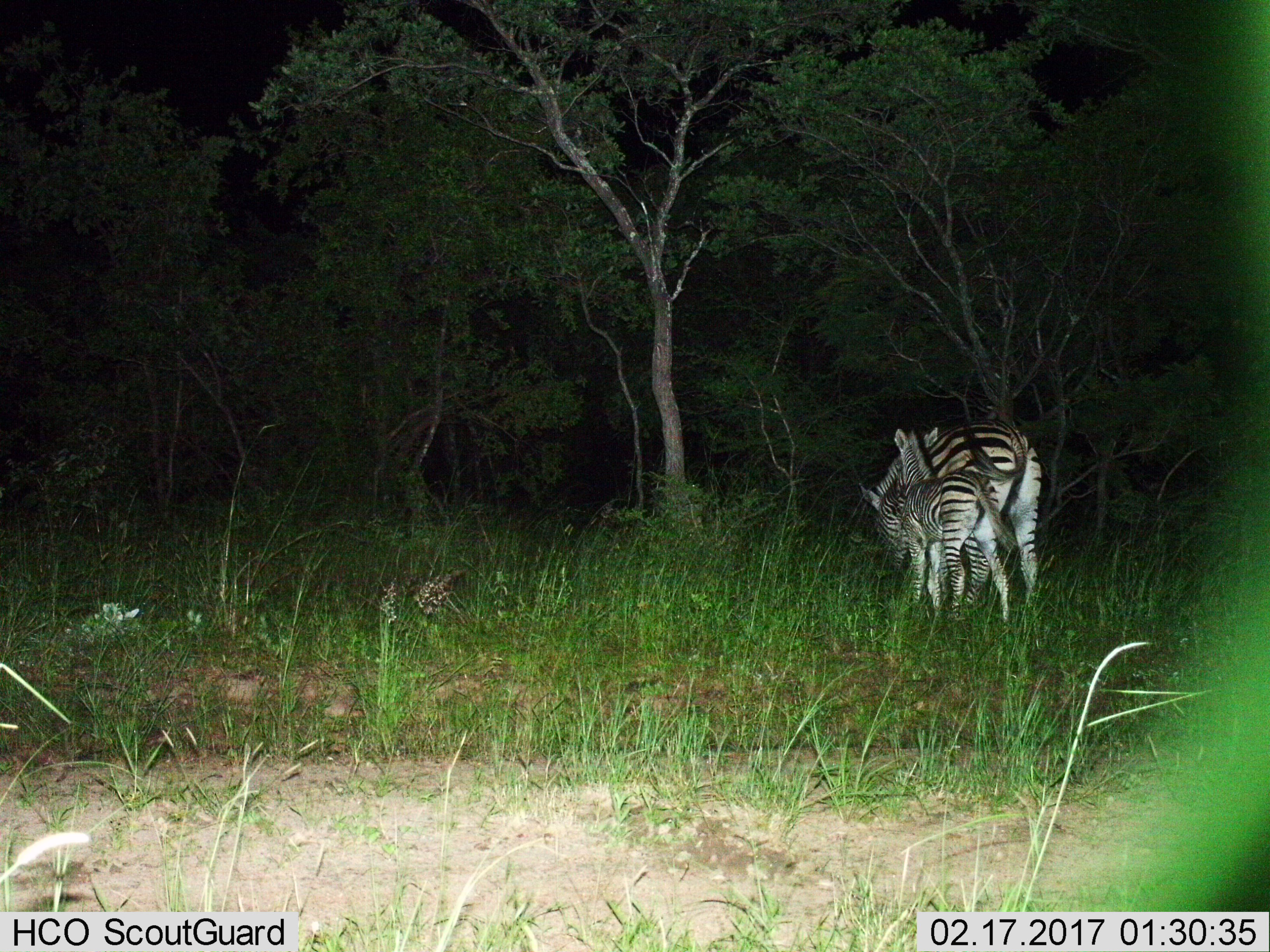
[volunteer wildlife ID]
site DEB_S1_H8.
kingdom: Animalia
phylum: Chordata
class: Mammalia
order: Perissodactyla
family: Equidae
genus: Equus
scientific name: Equus quagga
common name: plains zebra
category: zebraplains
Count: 2.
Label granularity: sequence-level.